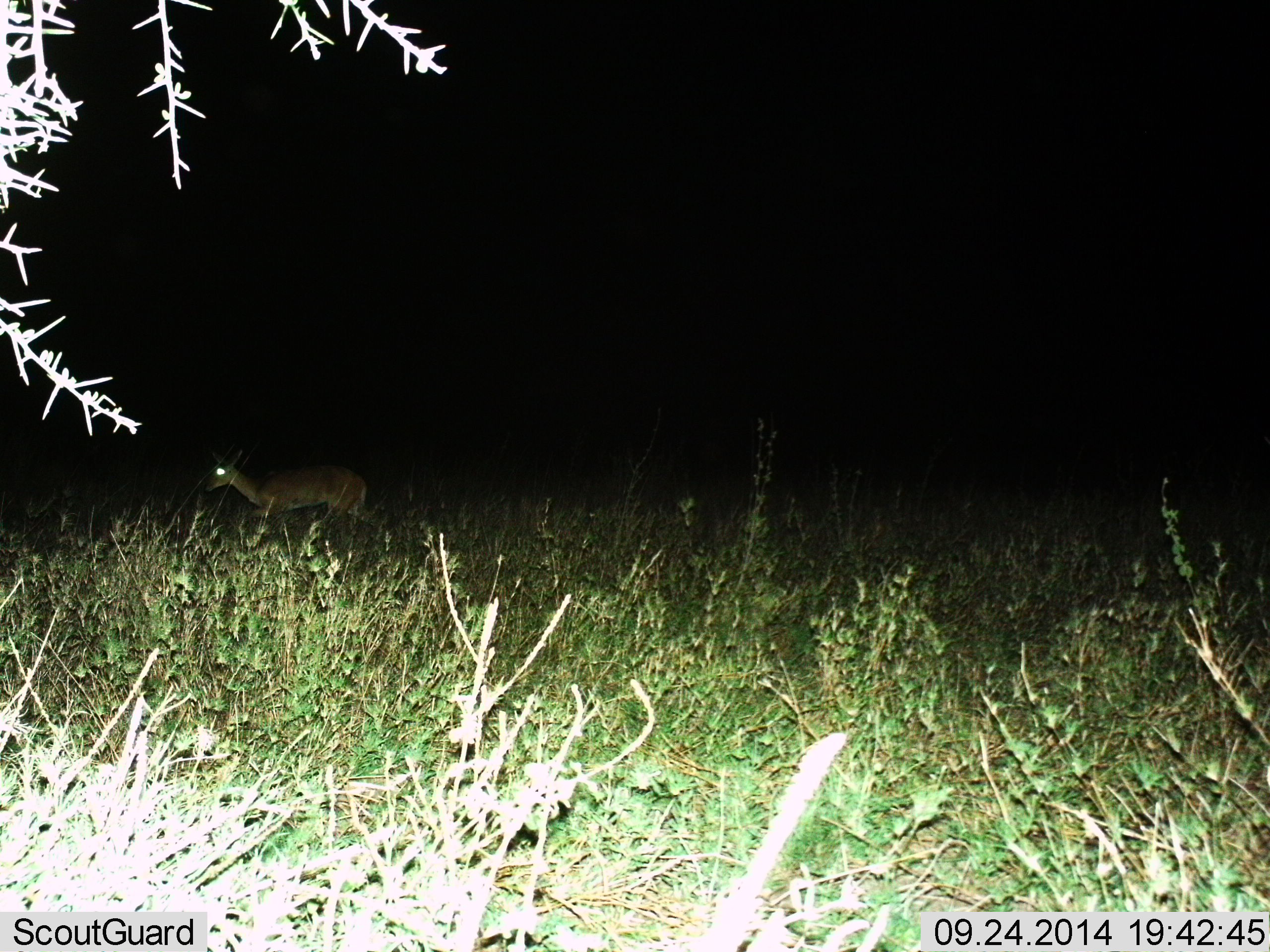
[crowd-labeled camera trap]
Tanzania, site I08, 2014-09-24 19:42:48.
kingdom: Animalia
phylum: Chordata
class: Mammalia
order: Artiodactyla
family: Bovidae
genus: Redunca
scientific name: Redunca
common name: reedbuck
Reedbuck (Redunca), count 1. Behavior (volunteer vote fractions): standing 0%, resting 0%, moving 100%, interacting 0%. Young present (vote fraction): 0%. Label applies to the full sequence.